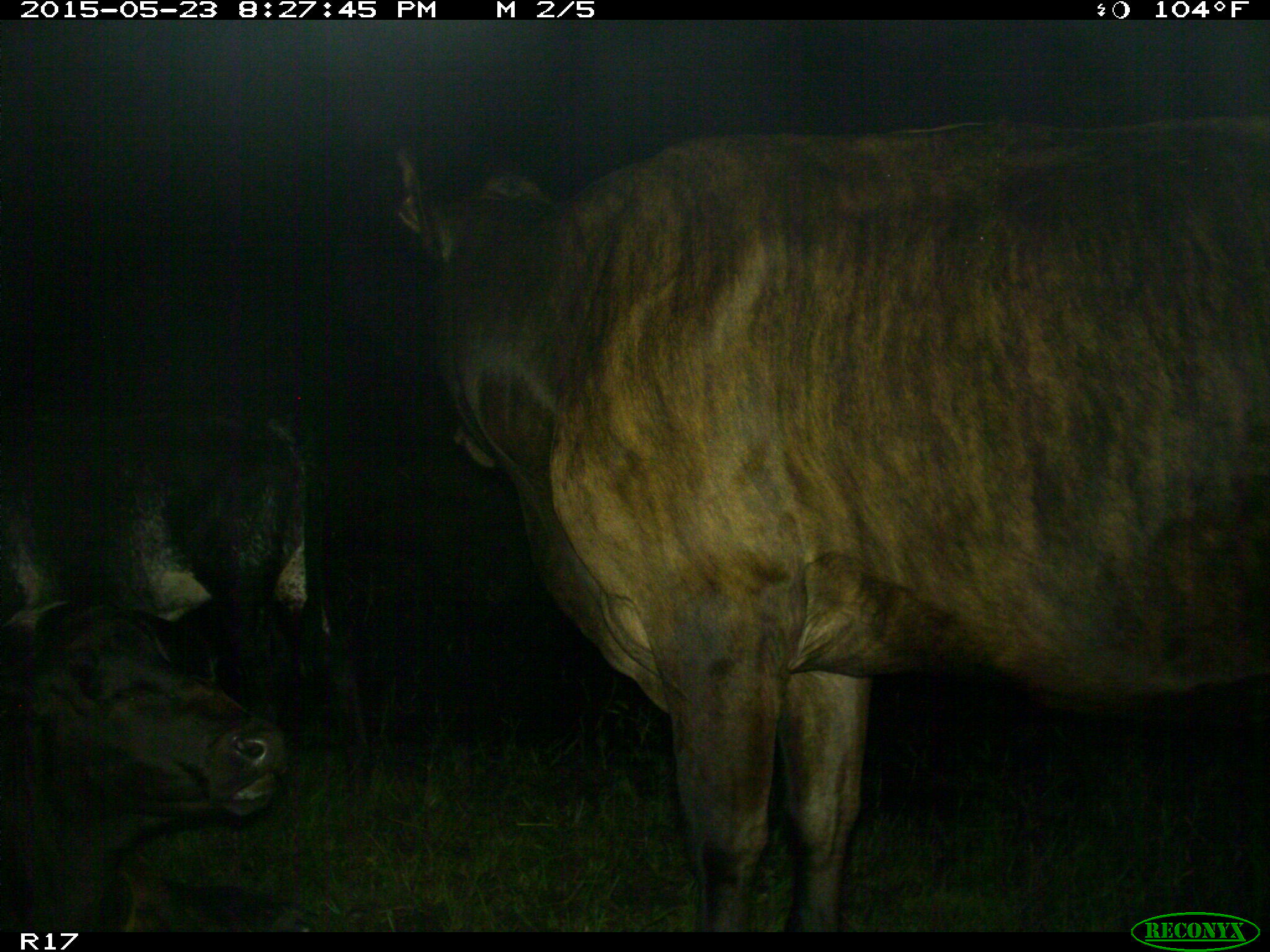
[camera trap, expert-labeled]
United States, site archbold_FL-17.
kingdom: Animalia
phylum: Chordata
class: Mammalia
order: Artiodactyla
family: Bovidae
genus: Bos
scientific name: Bos taurus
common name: domestic cow